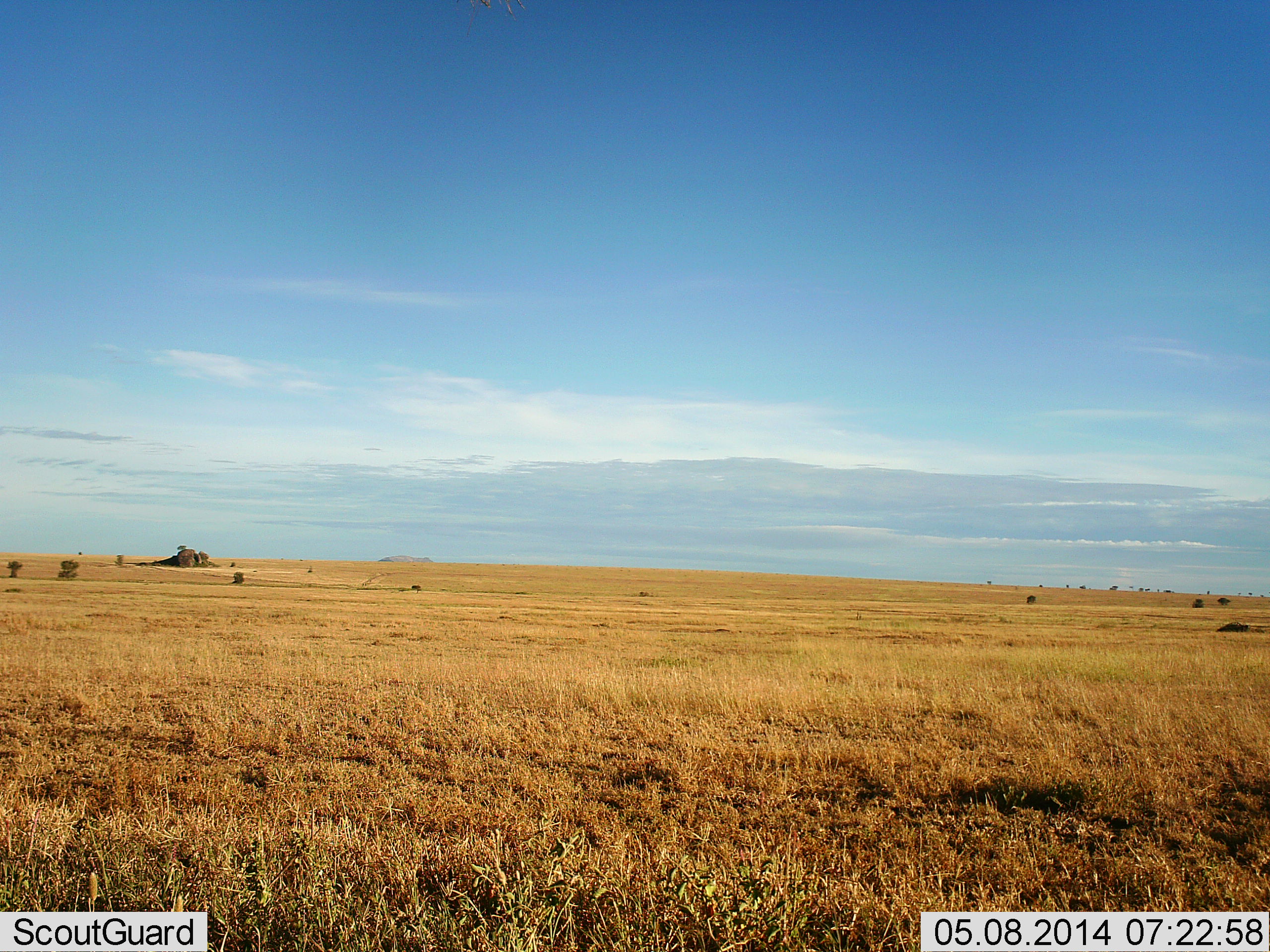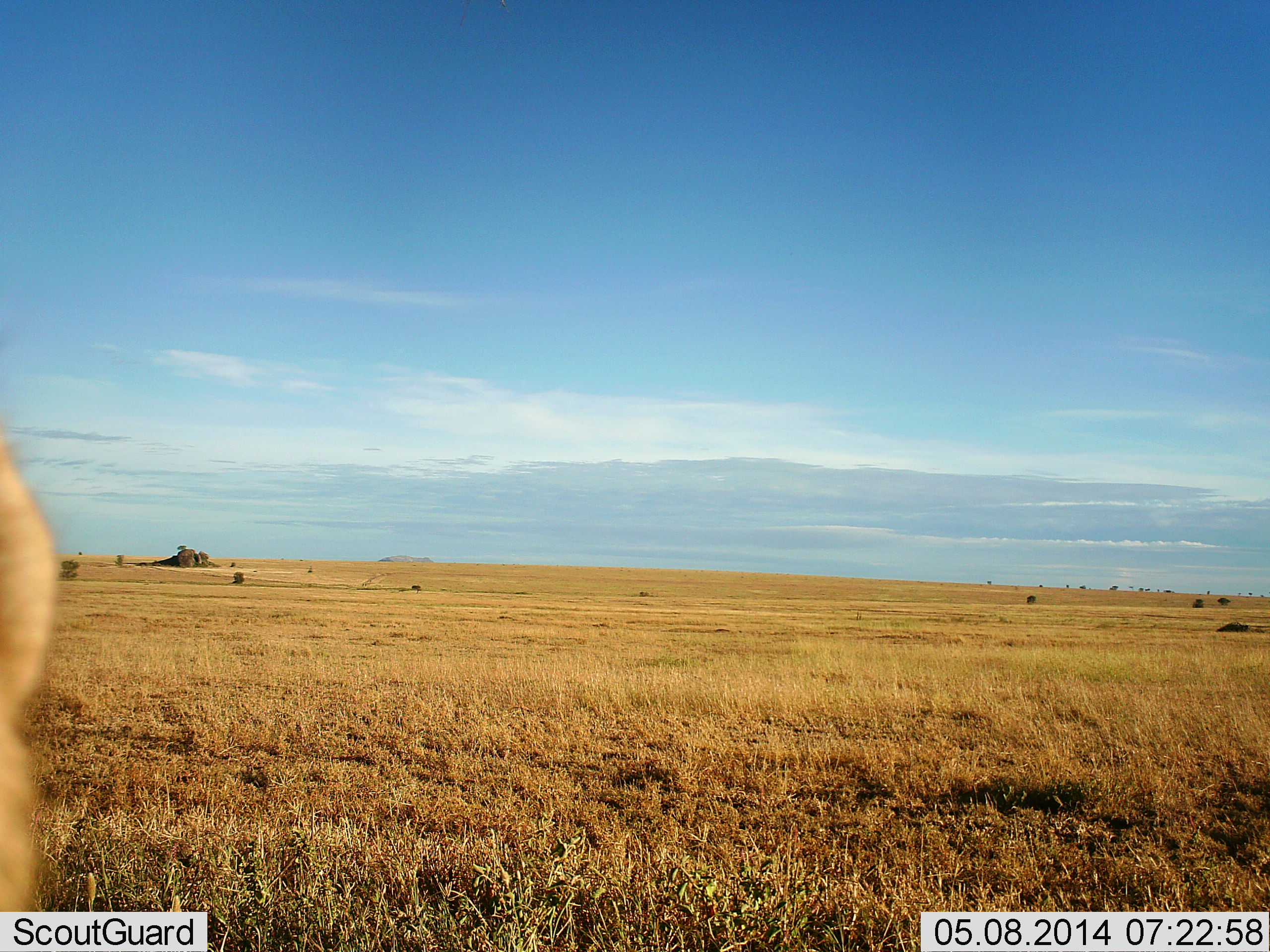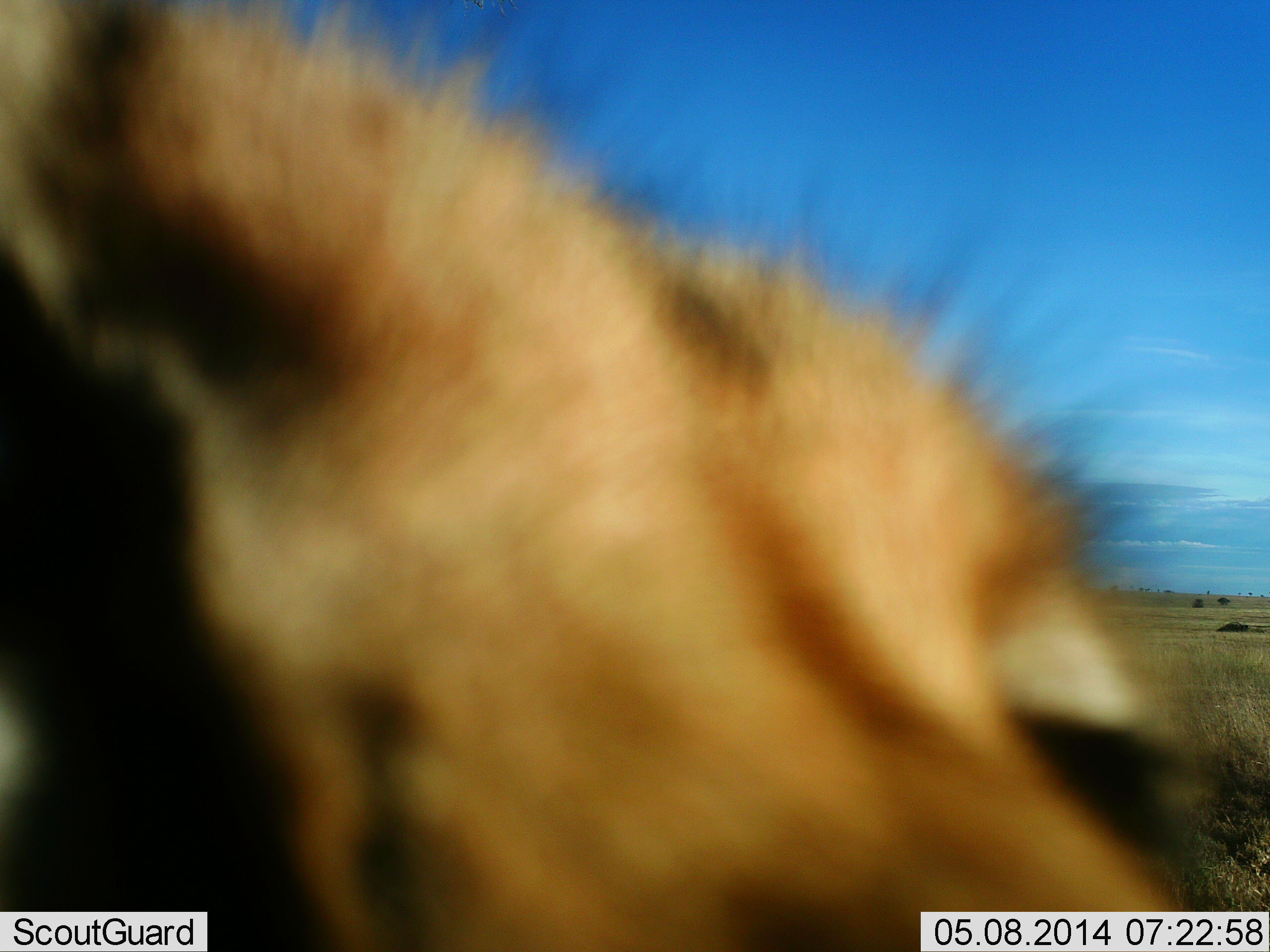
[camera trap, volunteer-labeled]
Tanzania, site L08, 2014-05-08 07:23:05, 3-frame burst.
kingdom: Animalia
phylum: Chordata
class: Mammalia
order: Carnivora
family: Felidae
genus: Panthera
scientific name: Panthera leo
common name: lion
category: lionfemale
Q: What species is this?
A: Lionfemale (lion) (Panthera leo).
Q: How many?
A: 1.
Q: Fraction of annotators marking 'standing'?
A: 11%.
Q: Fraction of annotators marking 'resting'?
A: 11%.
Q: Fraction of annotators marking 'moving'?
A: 44%.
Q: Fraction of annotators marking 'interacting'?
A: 33%.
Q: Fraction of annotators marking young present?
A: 0%.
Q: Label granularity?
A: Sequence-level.